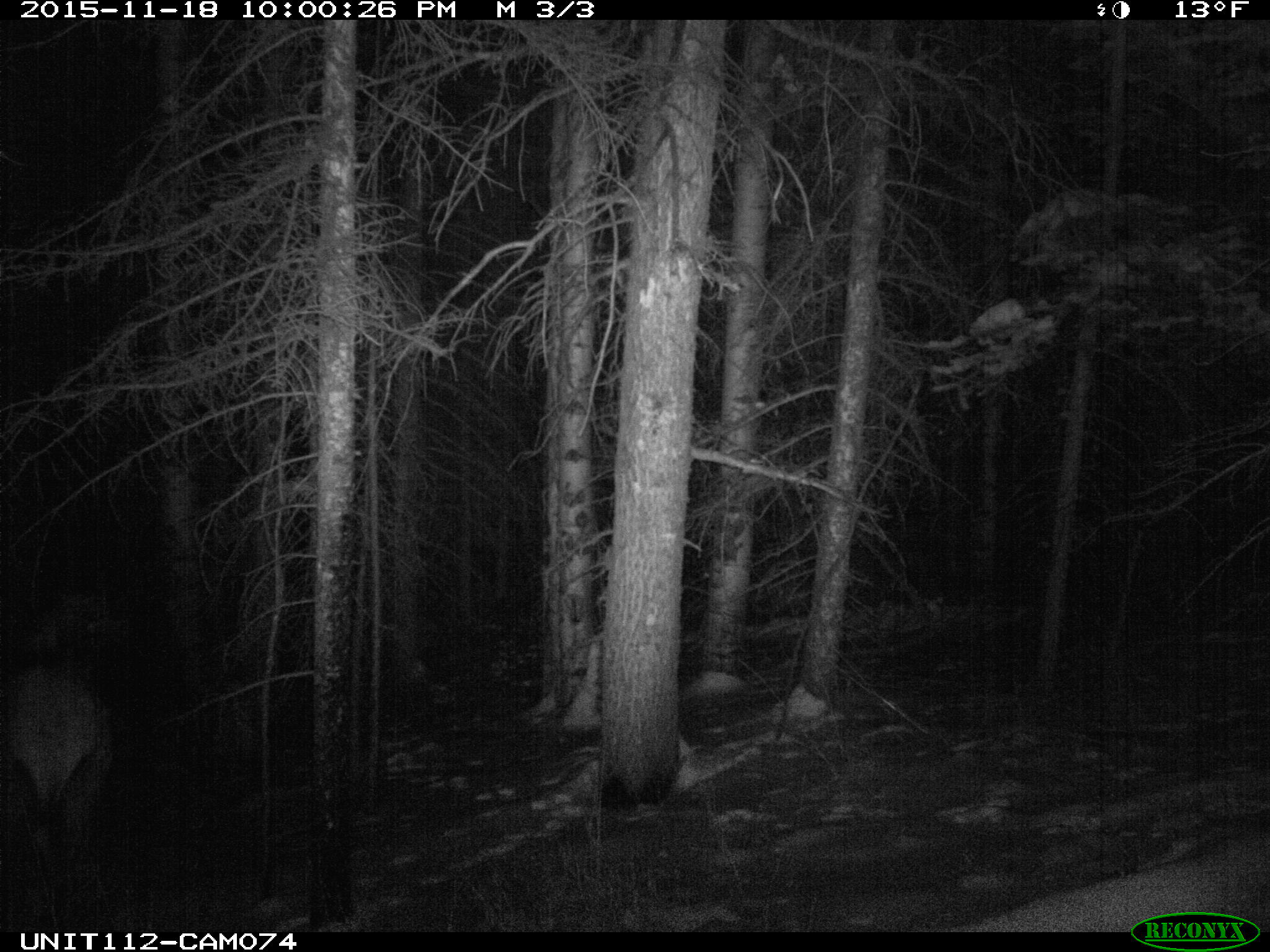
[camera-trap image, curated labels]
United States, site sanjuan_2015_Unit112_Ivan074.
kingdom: Animalia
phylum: Chordata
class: Mammalia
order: Artiodactyla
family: Cervidae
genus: Cervus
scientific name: Cervus elaphus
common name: red deer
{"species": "Cervus elaphus (red deer)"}